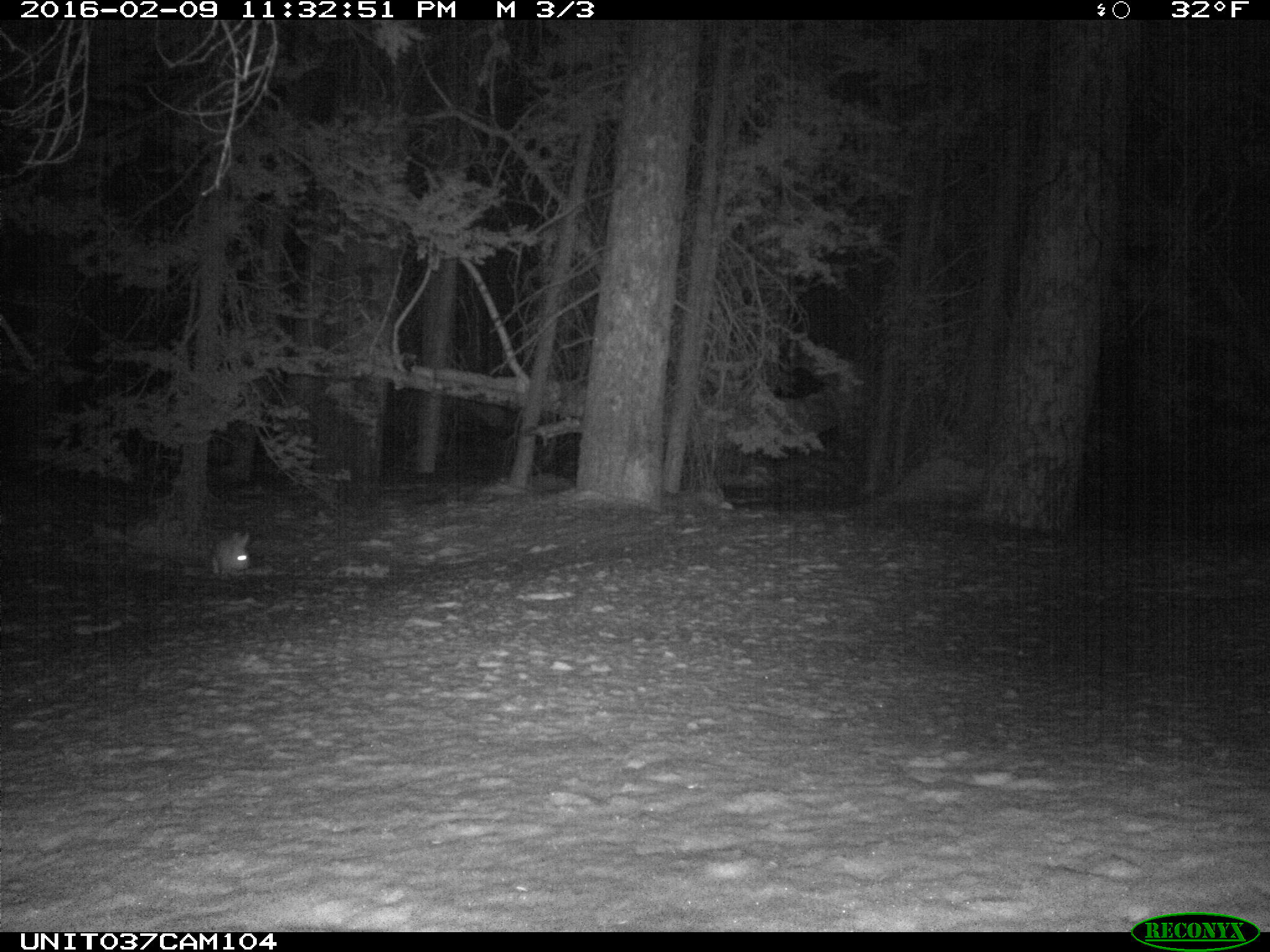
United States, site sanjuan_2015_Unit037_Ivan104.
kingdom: Animalia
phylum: Chordata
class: Mammalia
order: Lagomorpha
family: Leporidae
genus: Lepus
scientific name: Lepus americanus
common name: snowshoe hare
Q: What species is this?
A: Lepus americanus (snowshoe hare).